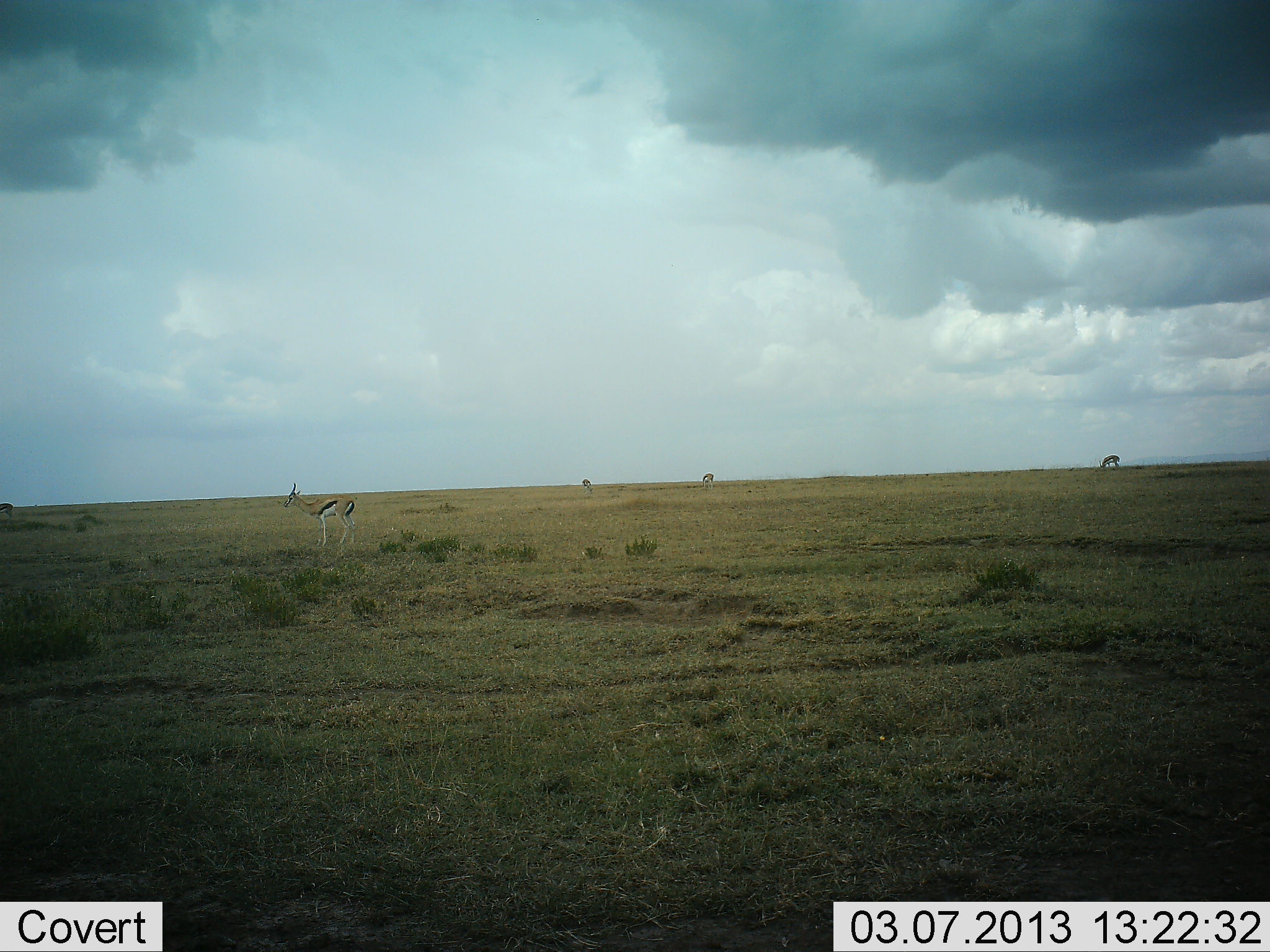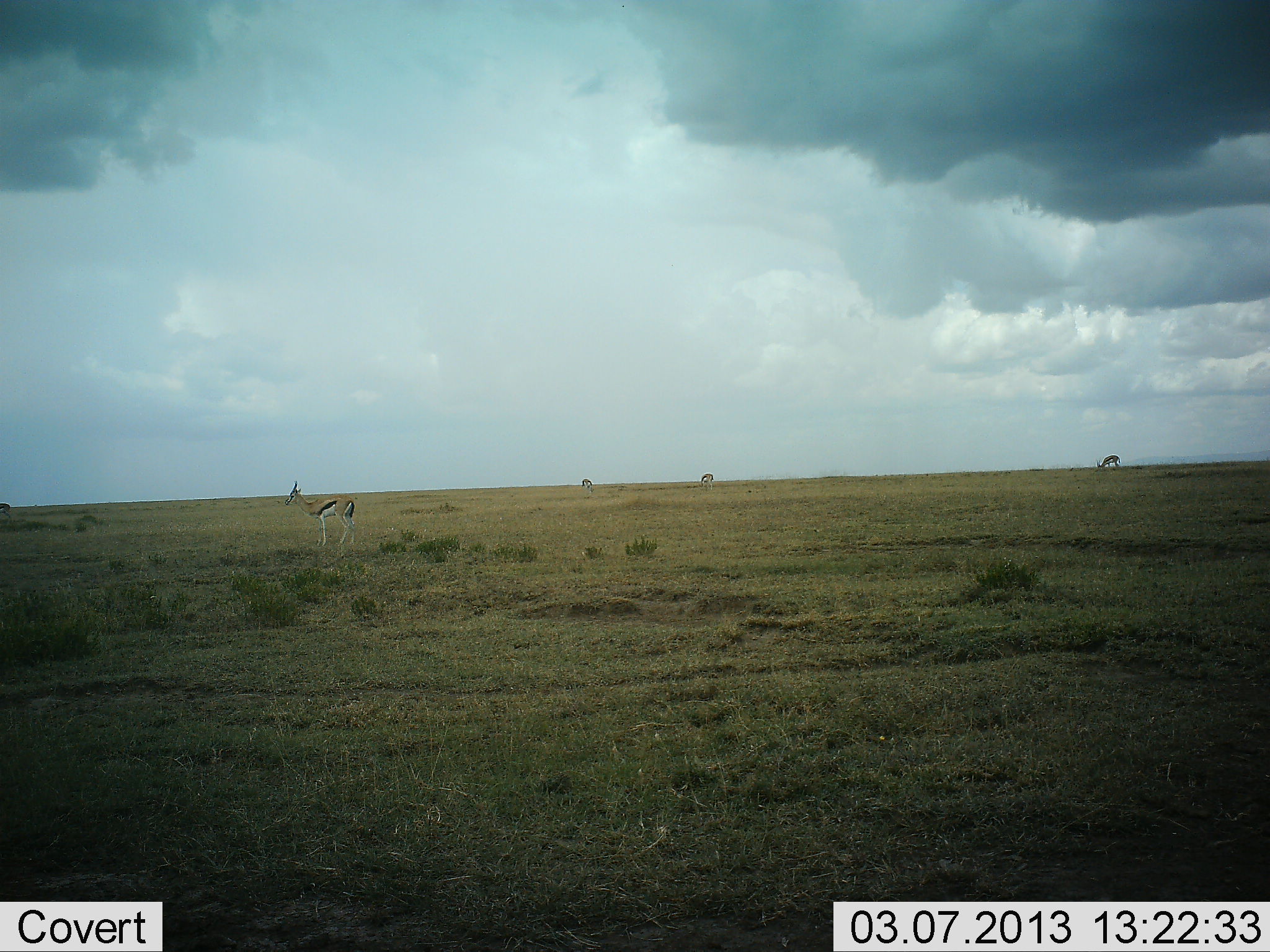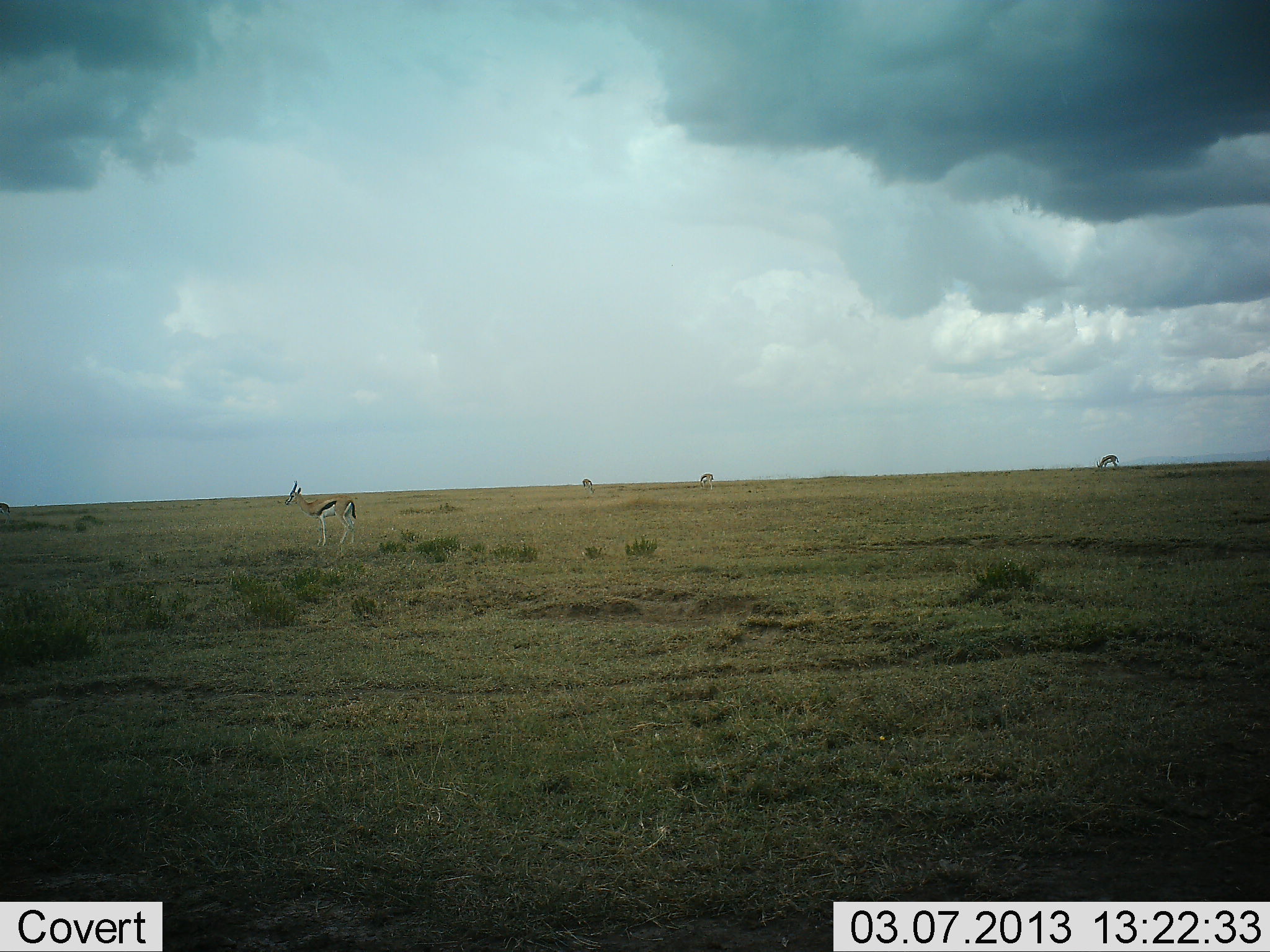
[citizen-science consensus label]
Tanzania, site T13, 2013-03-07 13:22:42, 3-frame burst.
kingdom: Animalia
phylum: Chordata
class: Mammalia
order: Artiodactyla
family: Bovidae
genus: Eudorcas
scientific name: Eudorcas thomsonii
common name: thomson's gazelle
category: gazellethomsons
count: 4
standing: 95%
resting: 0%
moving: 5%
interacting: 0%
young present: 0%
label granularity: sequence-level